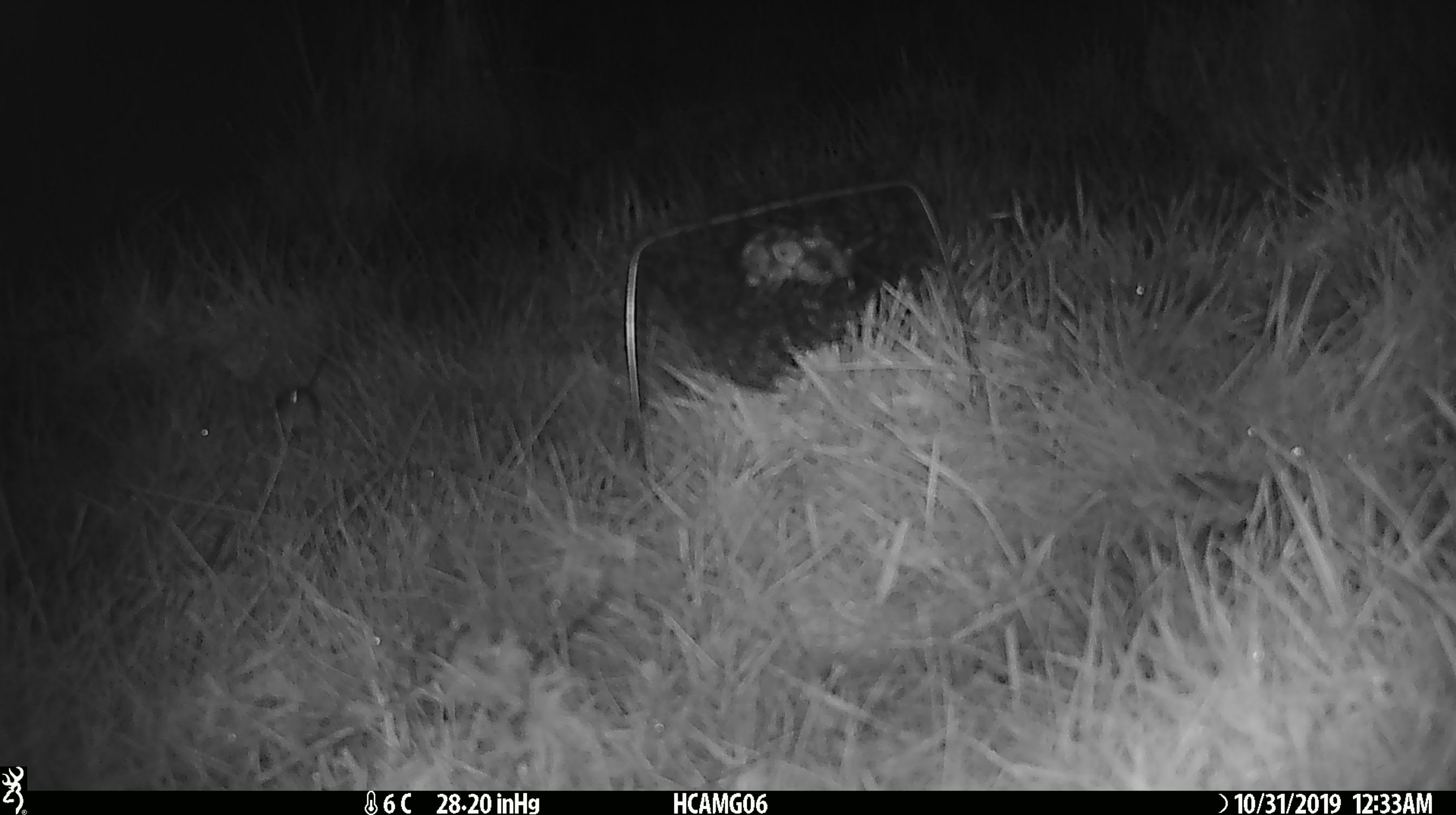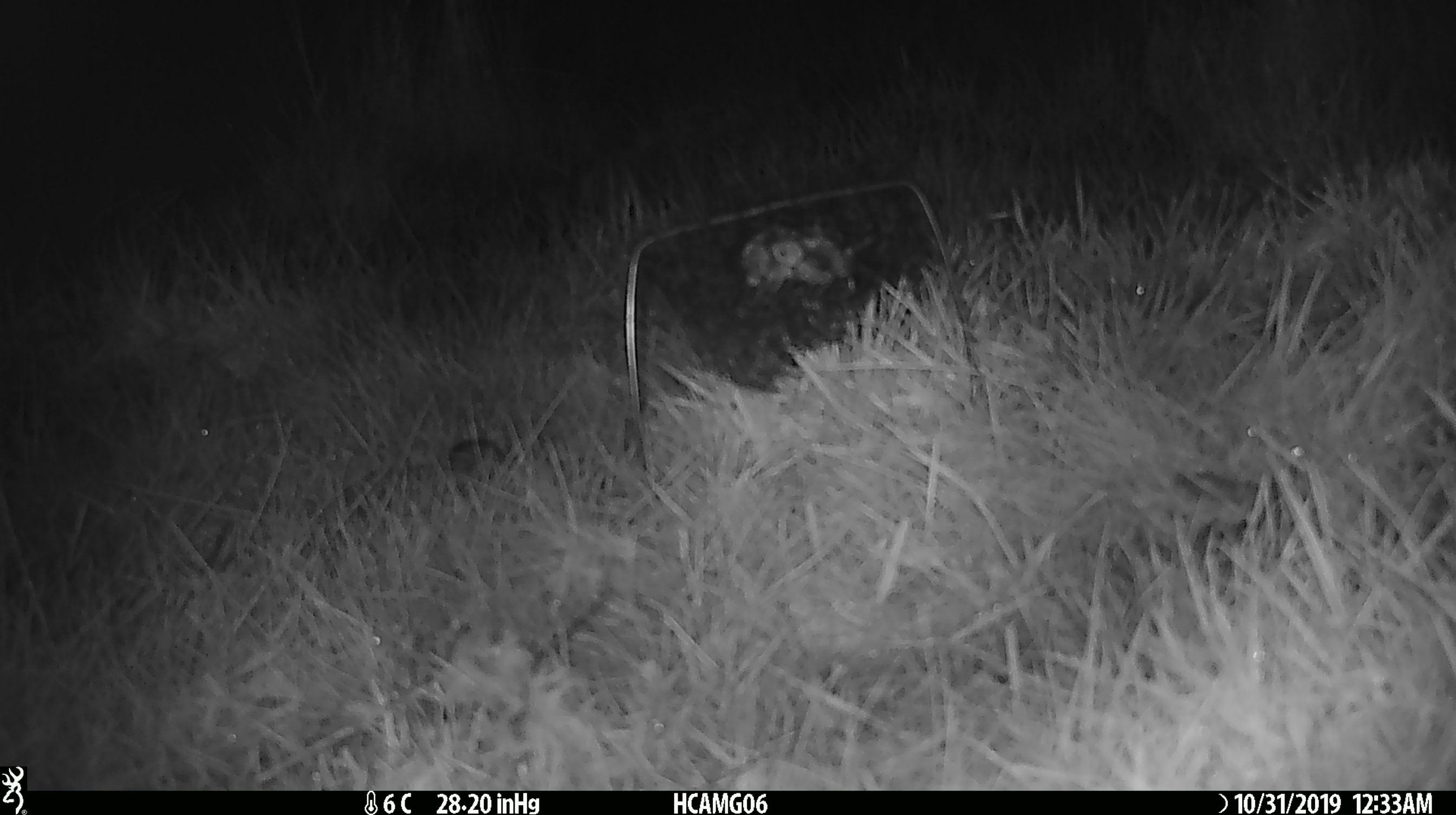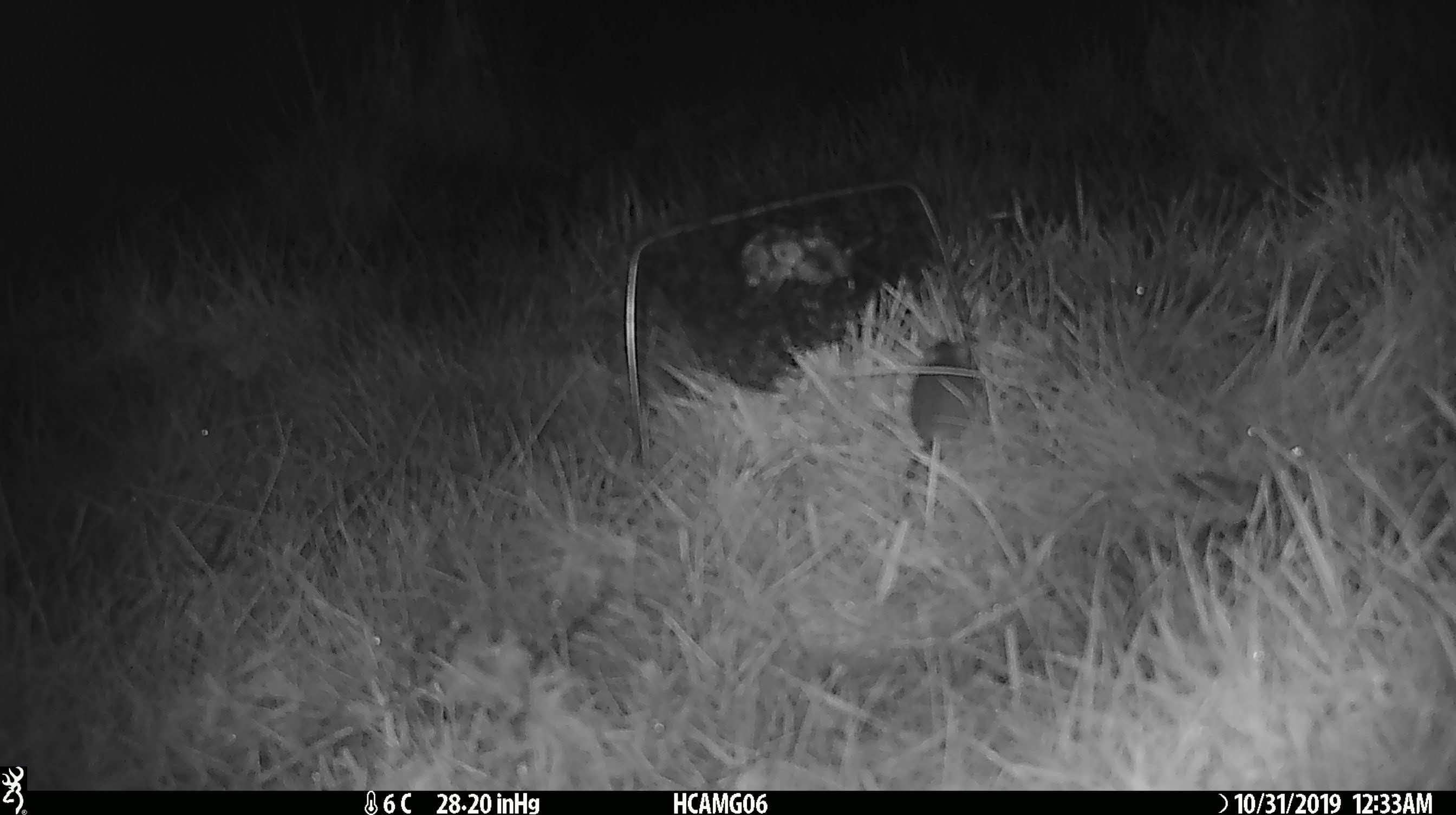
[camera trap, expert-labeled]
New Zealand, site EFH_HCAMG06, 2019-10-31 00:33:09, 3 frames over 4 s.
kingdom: Animalia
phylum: Chordata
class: Mammalia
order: Rodentia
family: Muridae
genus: Mus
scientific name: Mus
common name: mouse